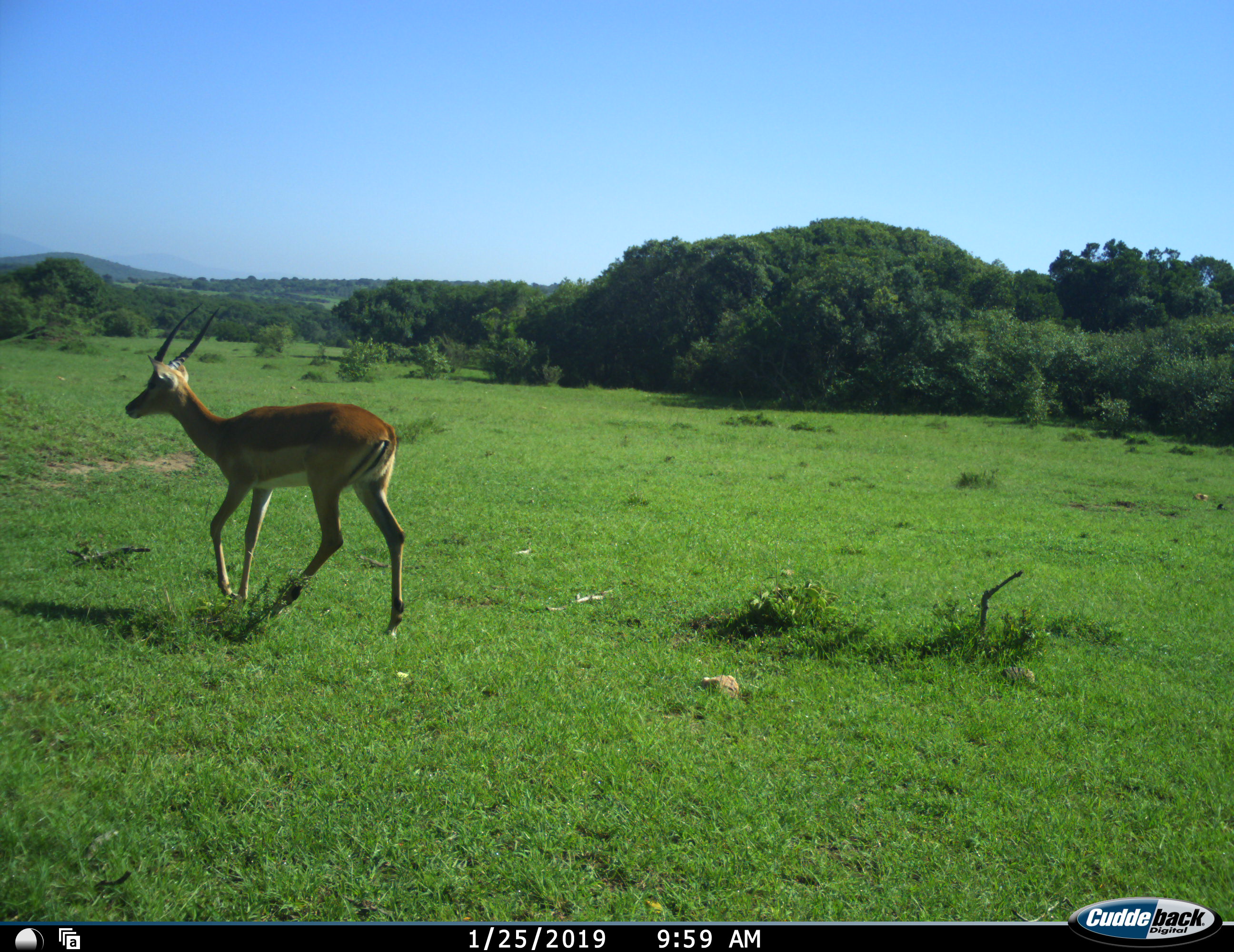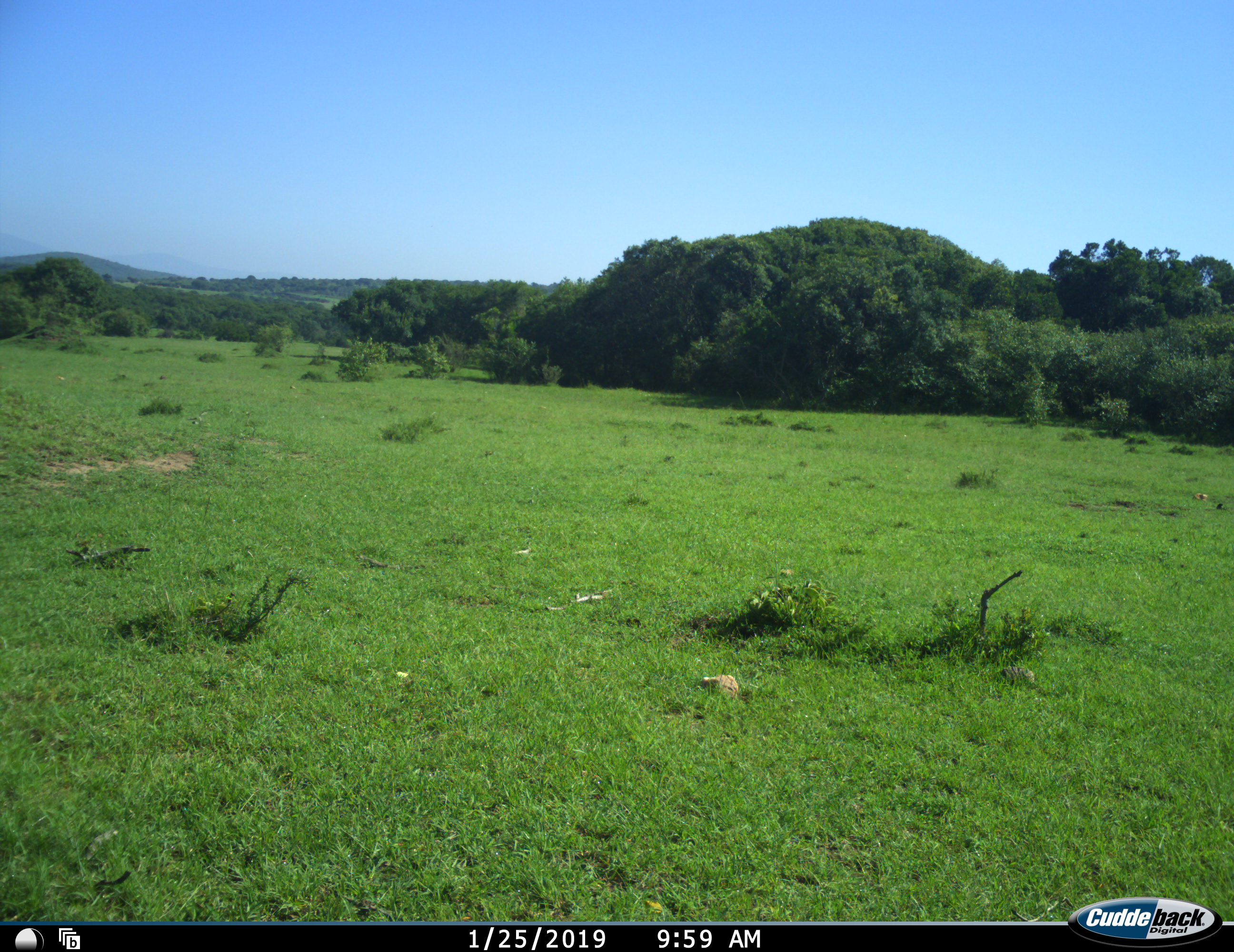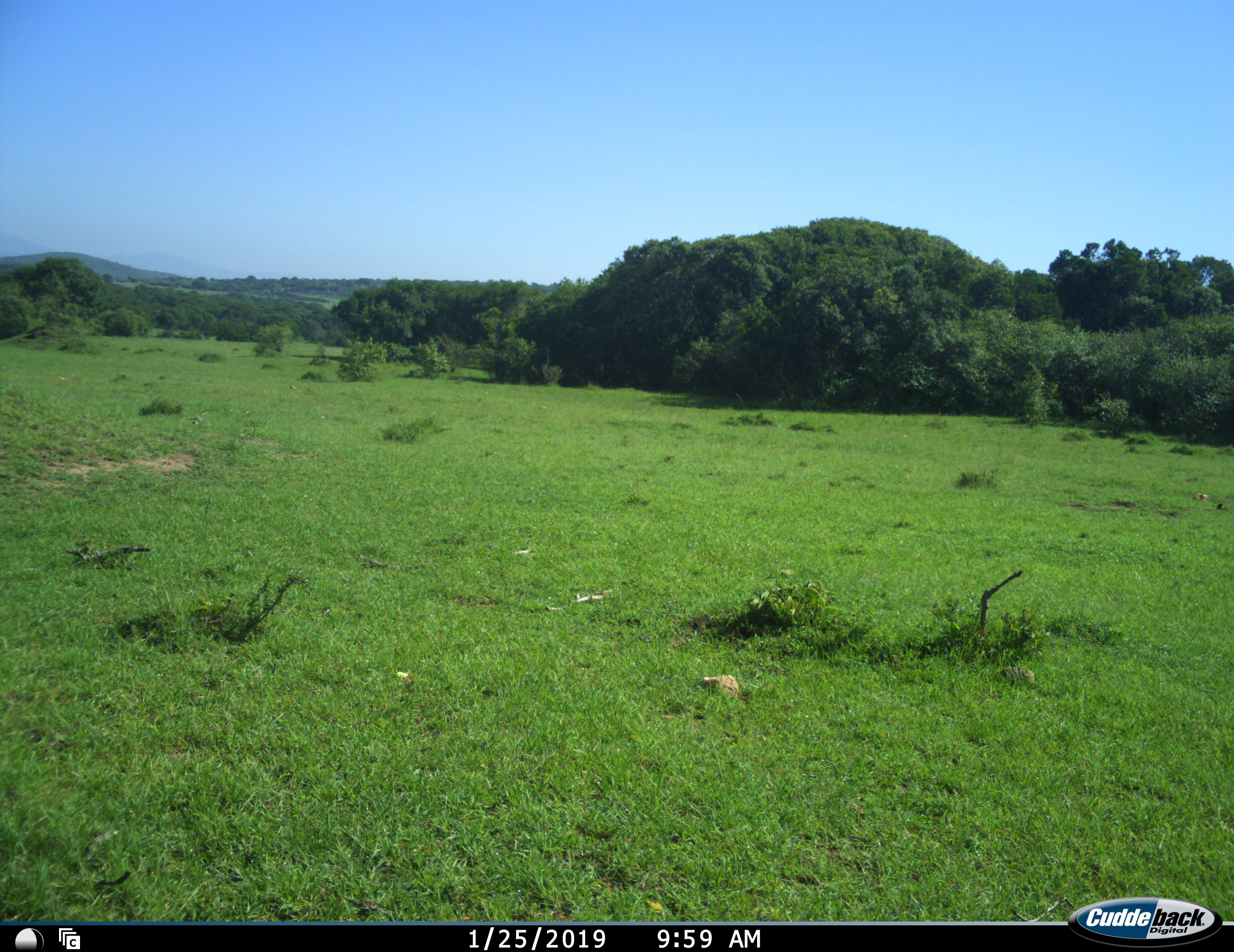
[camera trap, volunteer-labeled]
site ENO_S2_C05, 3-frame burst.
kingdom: Animalia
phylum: Chordata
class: Mammalia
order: Artiodactyla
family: Bovidae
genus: Aepyceros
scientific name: Aepyceros melampus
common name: impala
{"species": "impala (Aepyceros melampus)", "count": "1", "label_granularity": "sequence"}